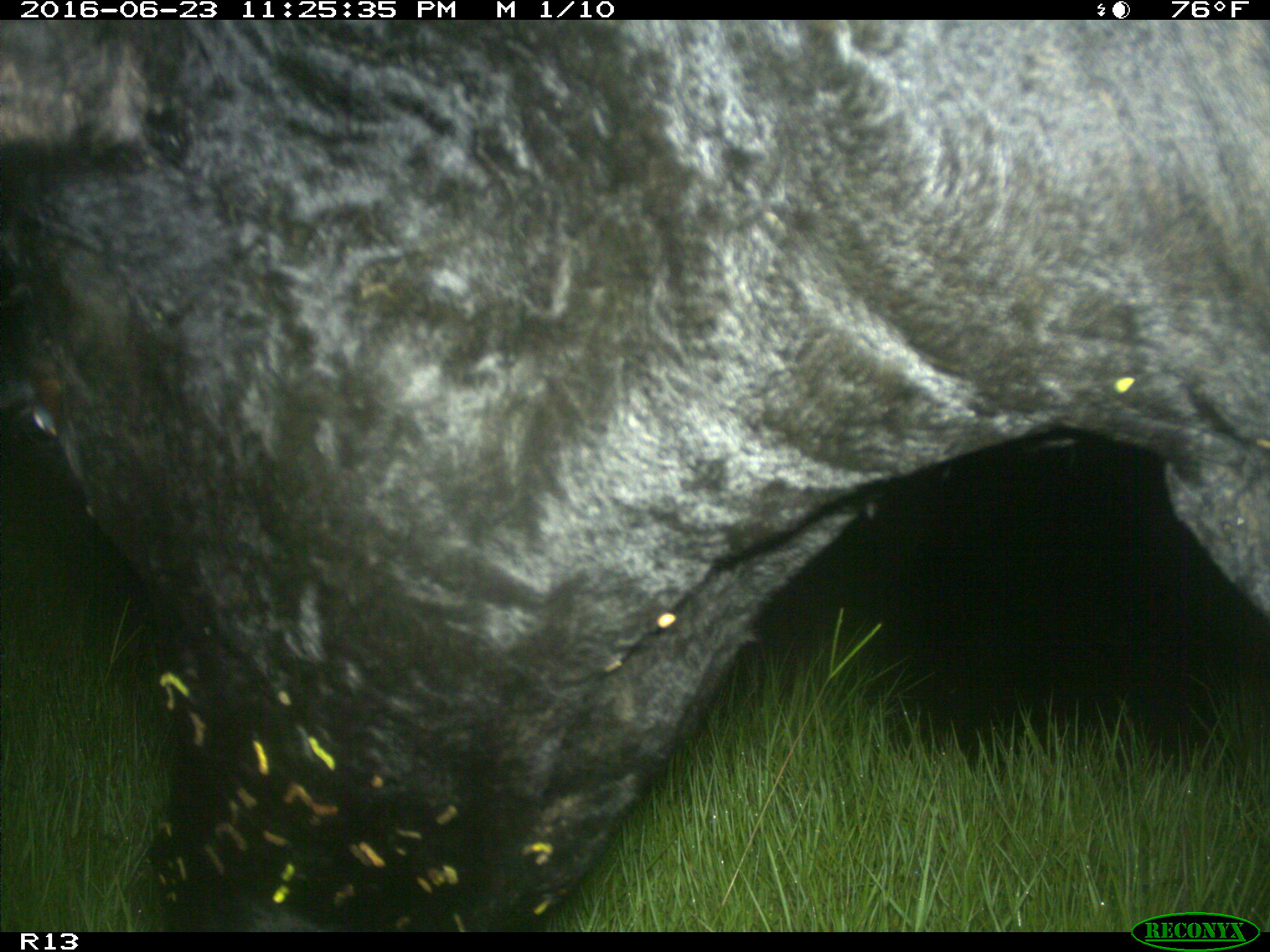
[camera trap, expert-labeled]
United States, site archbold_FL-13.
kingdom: Animalia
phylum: Chordata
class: Mammalia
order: Artiodactyla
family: Bovidae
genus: Bos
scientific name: Bos taurus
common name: domestic cow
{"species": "Bos taurus (domestic cow)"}